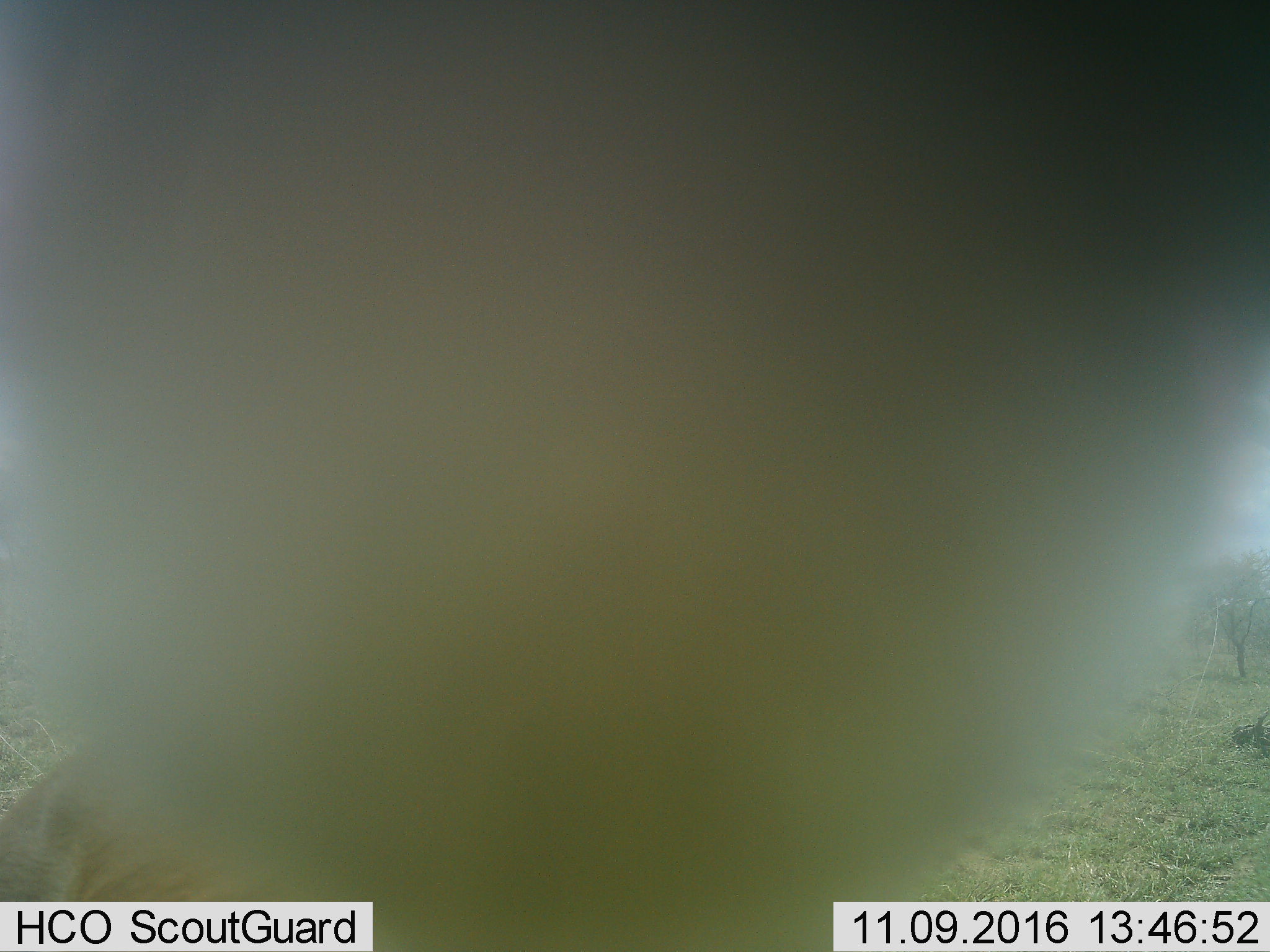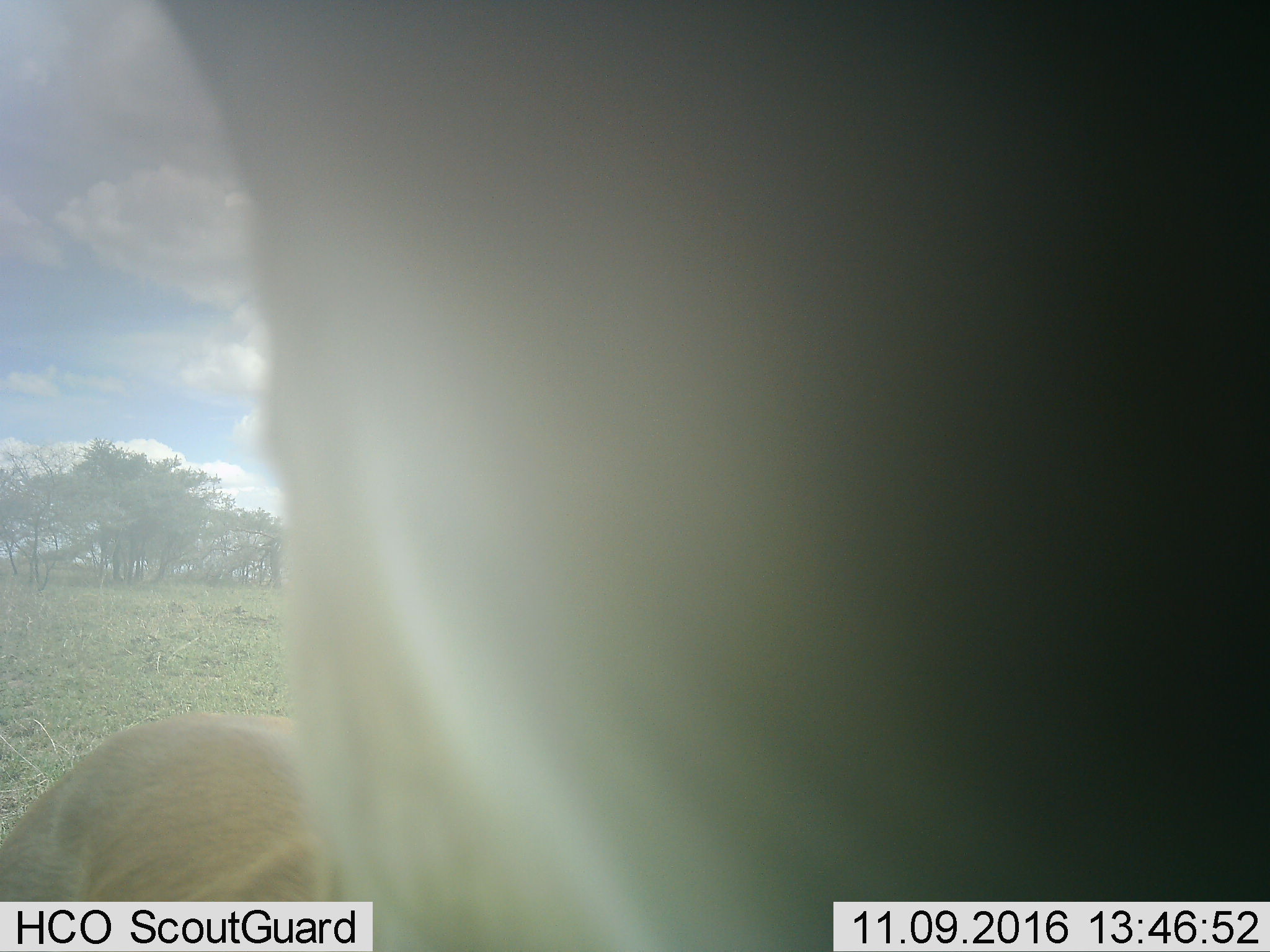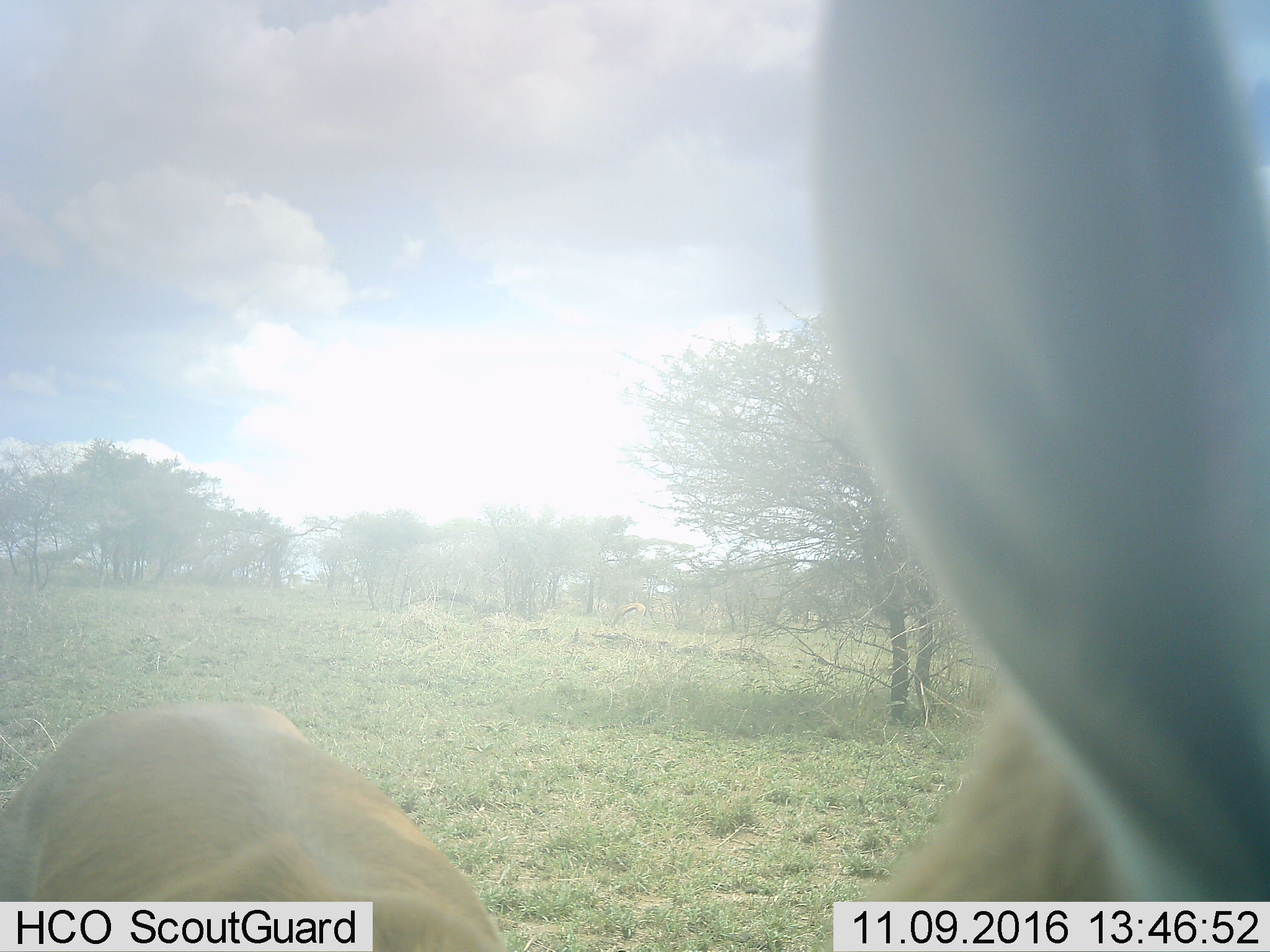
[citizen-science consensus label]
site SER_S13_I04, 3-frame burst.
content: unidentified animal